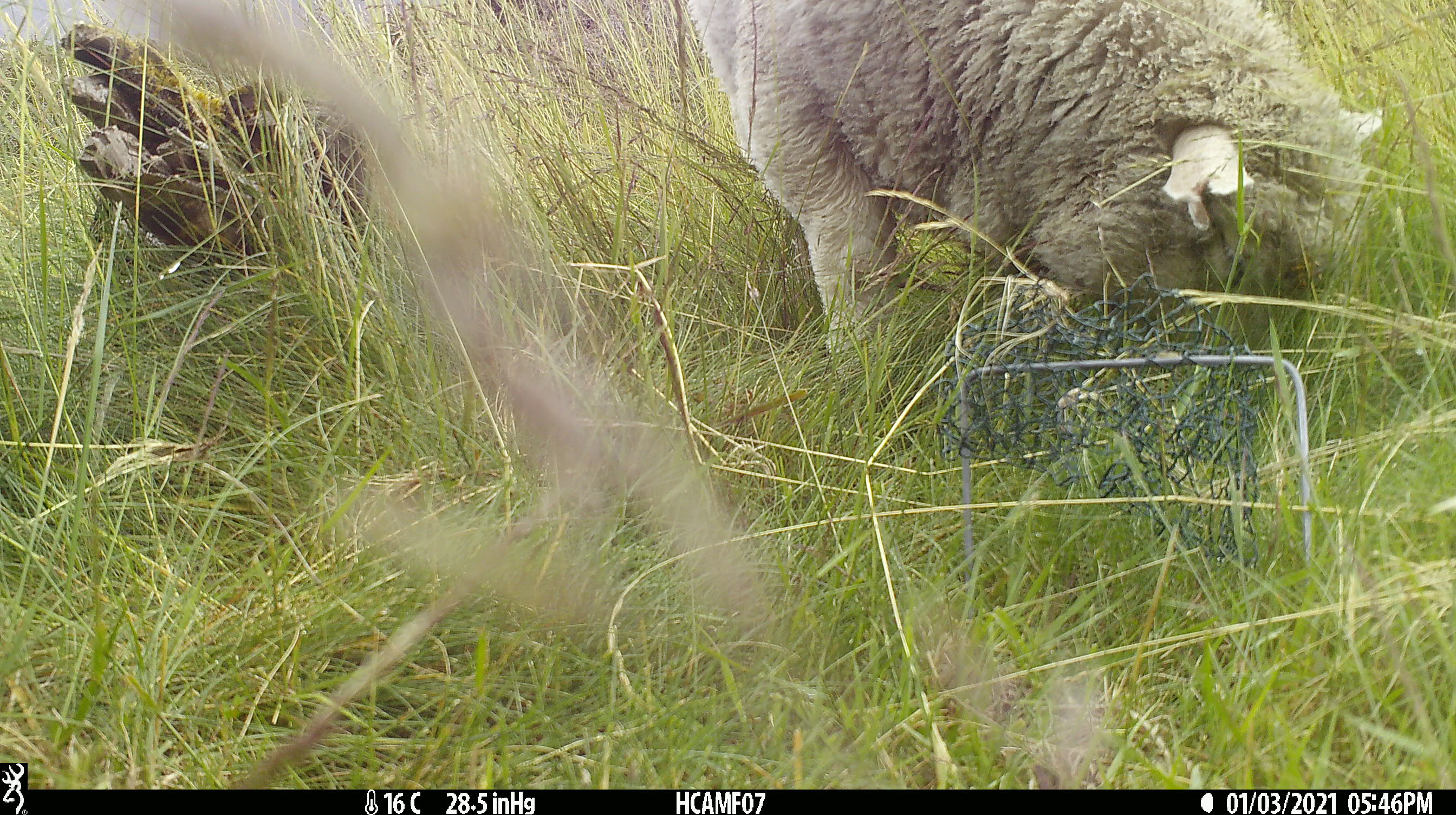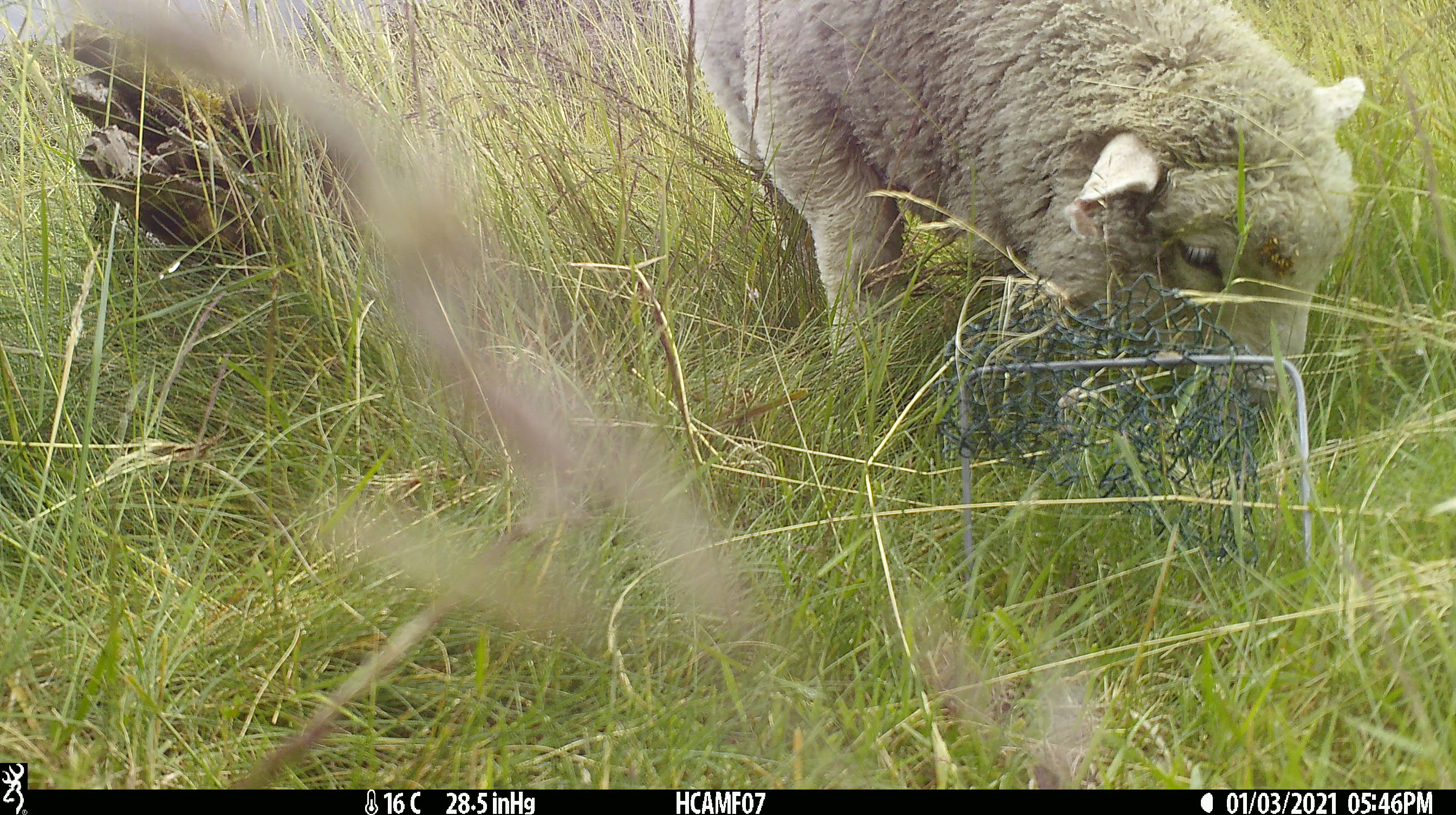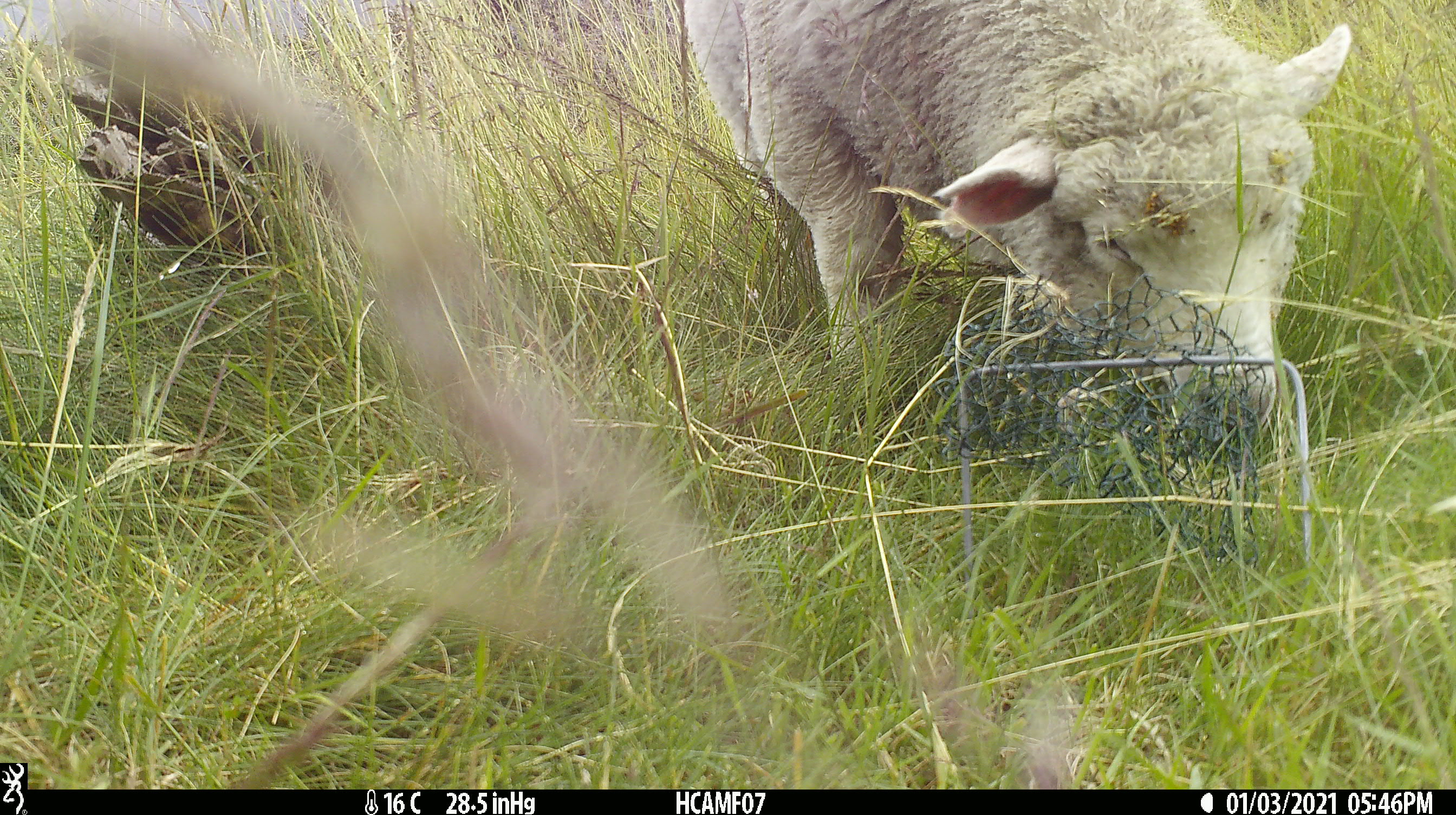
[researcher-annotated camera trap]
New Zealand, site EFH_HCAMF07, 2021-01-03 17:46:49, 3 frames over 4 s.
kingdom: Animalia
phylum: Chordata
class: Mammalia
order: Artiodactyla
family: Bovidae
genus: Ovis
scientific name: Ovis aries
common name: domestic sheep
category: sheep